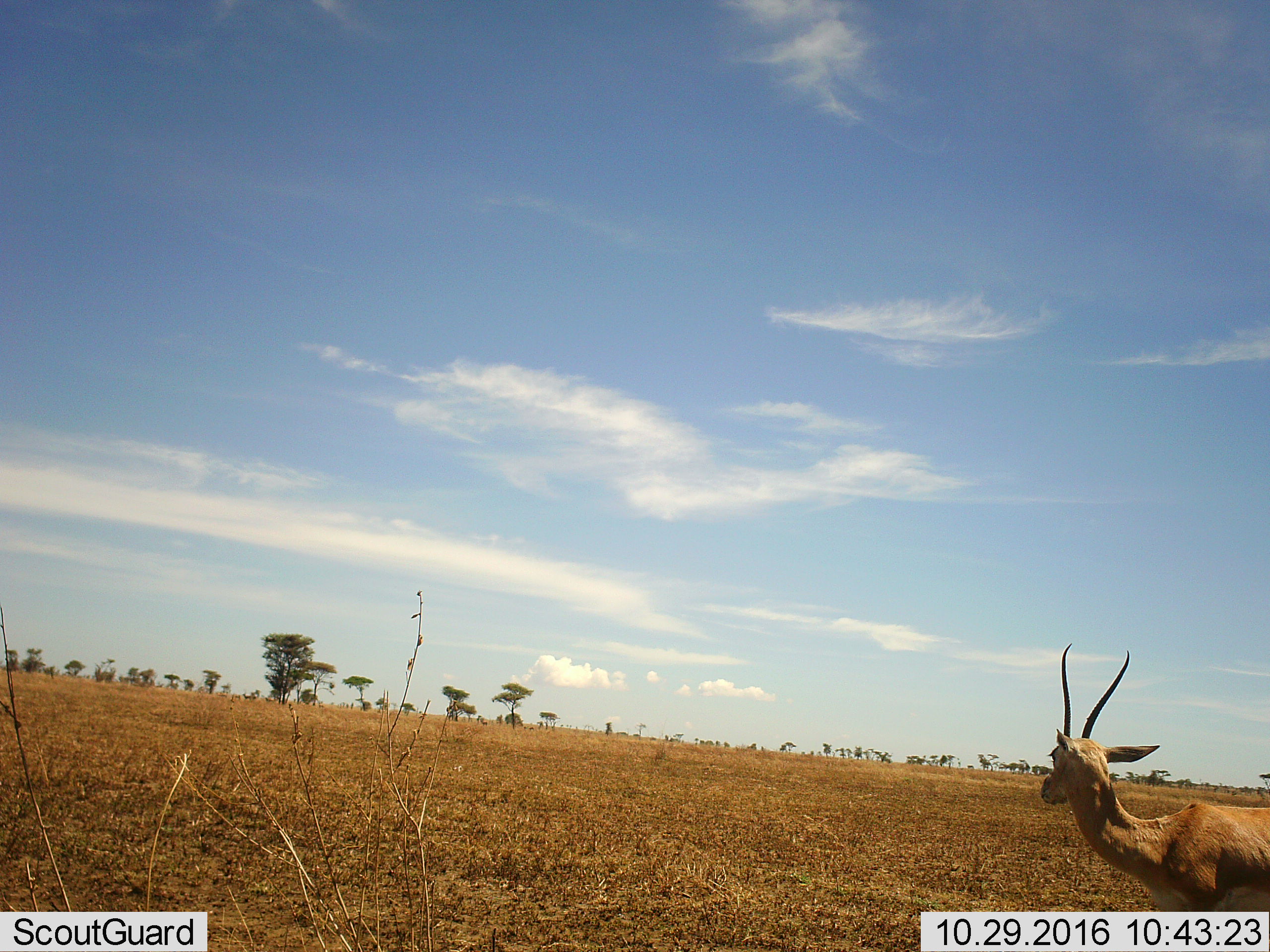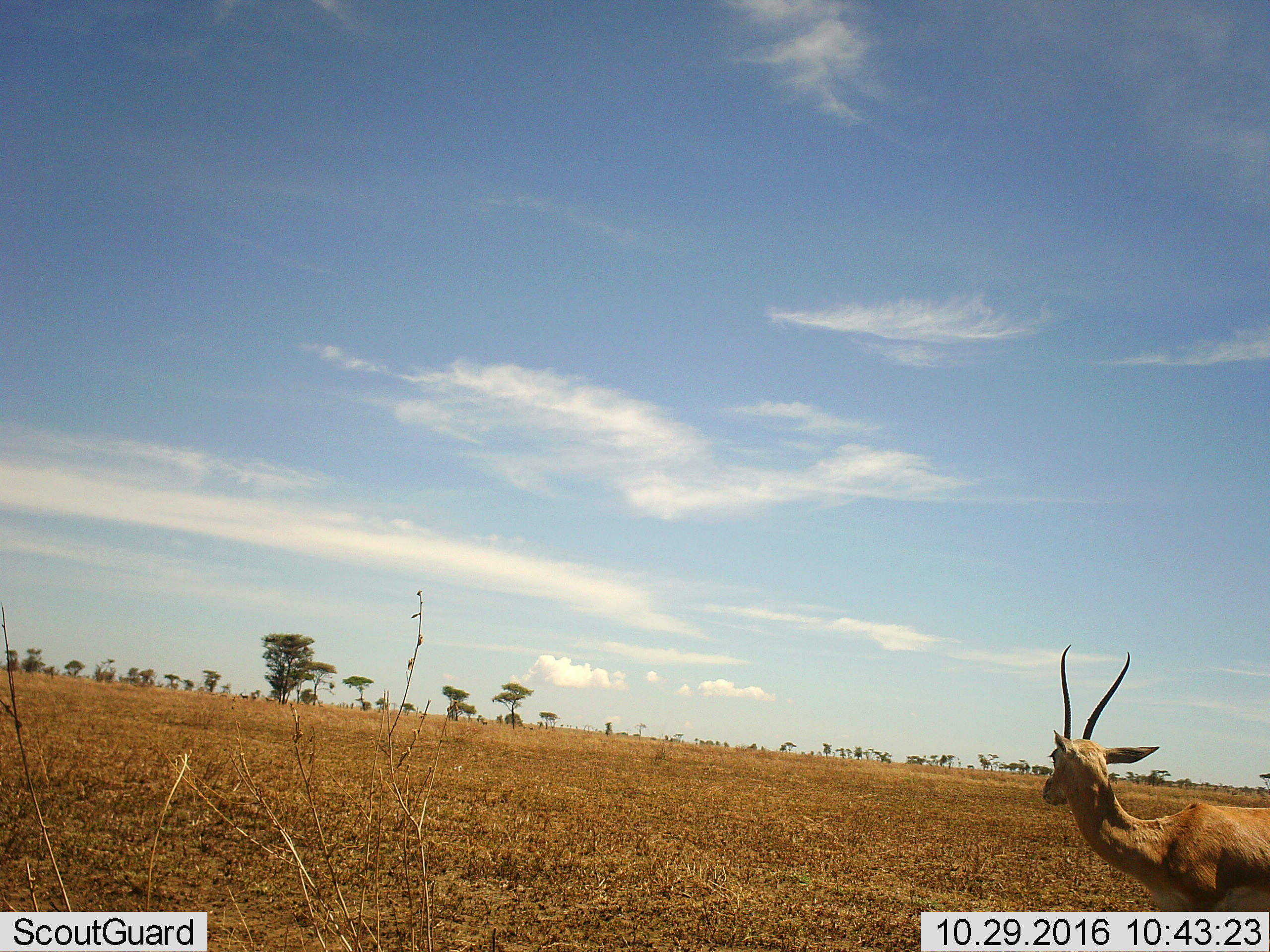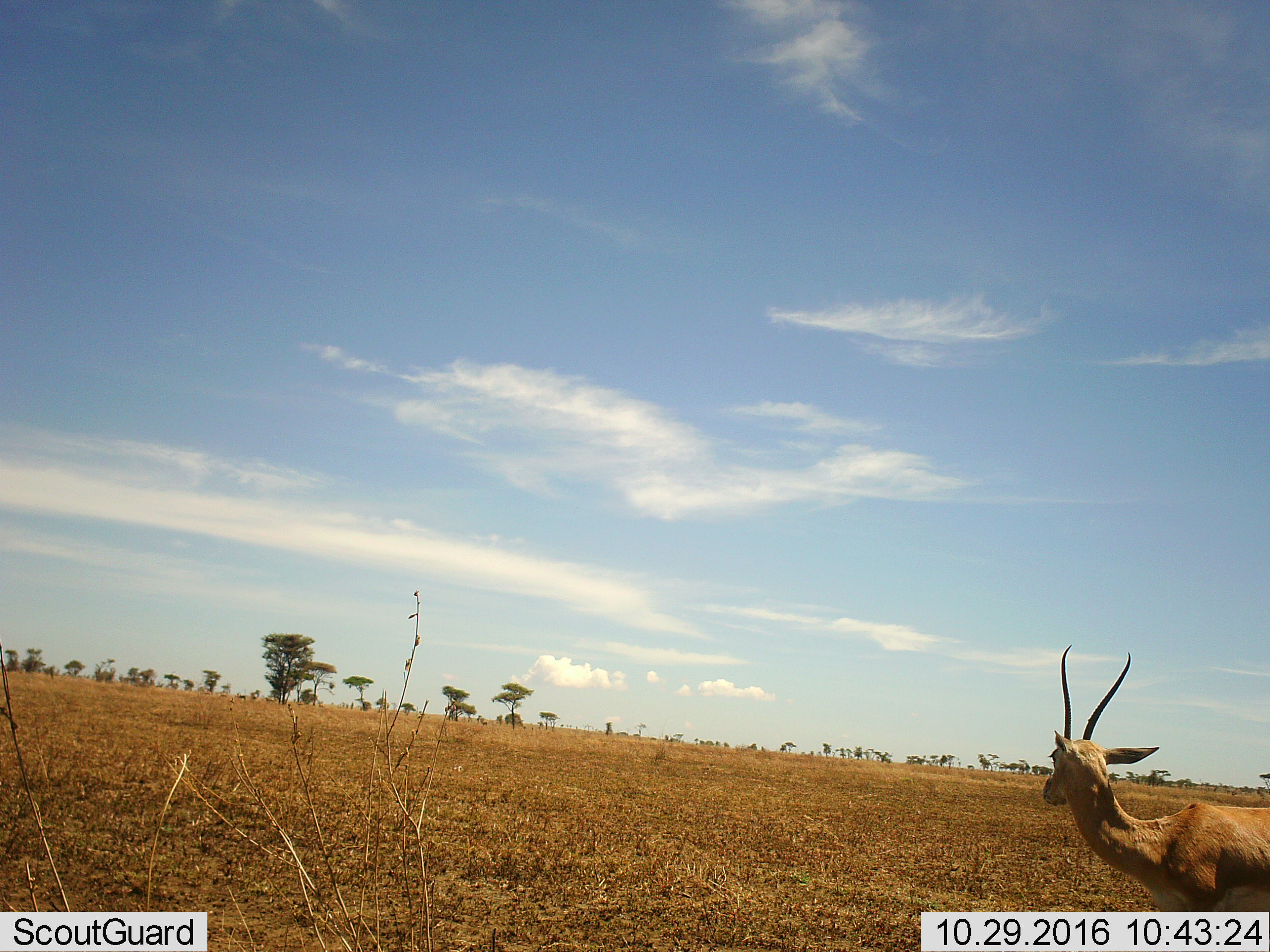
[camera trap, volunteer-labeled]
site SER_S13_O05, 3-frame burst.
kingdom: Animalia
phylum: Chordata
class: Mammalia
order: Artiodactyla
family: Bovidae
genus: Aepyceros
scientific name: Aepyceros melampus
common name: impala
Impala (Aepyceros melampus), count 1. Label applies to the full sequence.